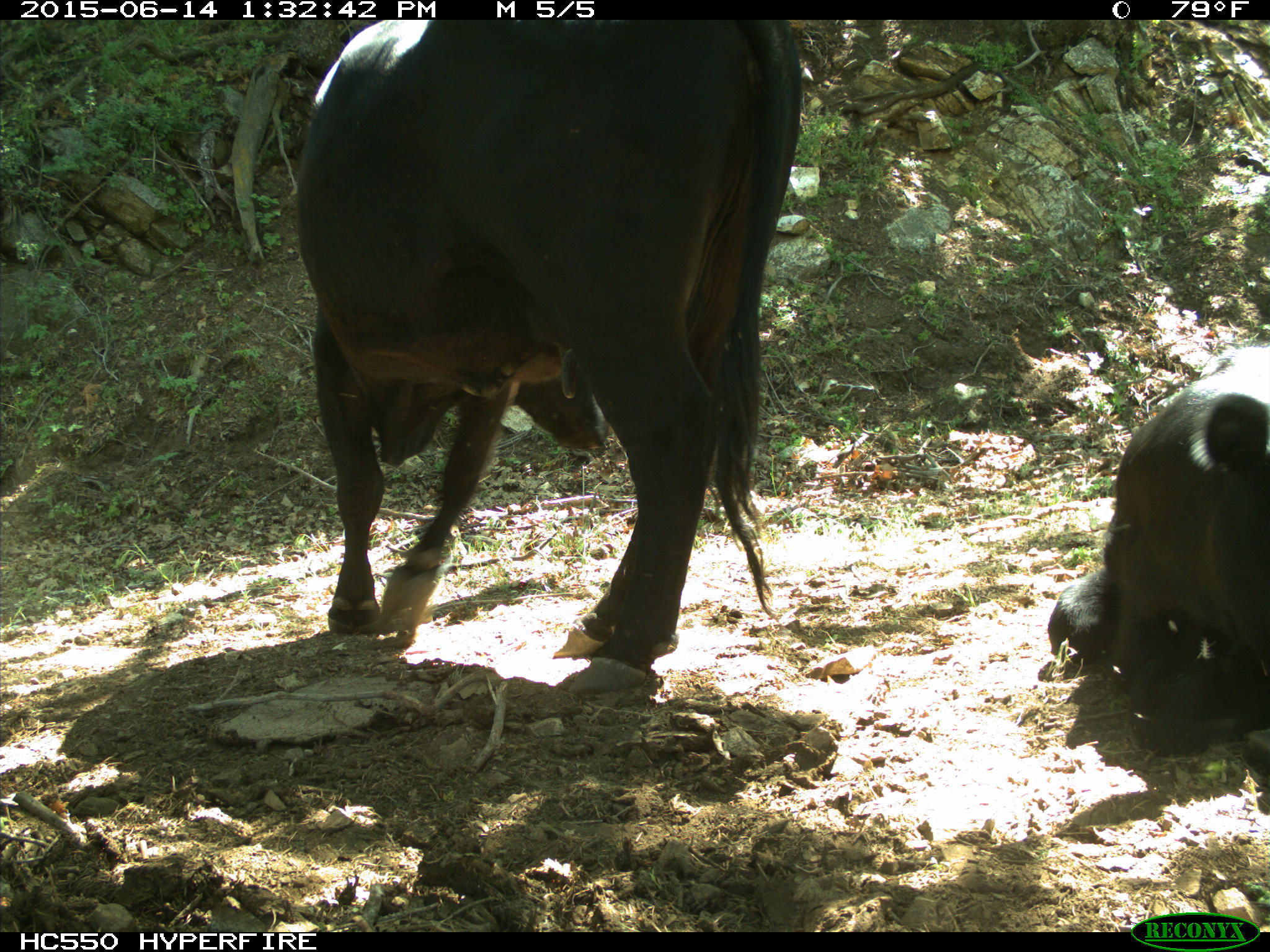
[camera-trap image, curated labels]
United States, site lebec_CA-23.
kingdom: Animalia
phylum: Chordata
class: Mammalia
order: Artiodactyla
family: Bovidae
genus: Bos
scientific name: Bos taurus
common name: domestic cow